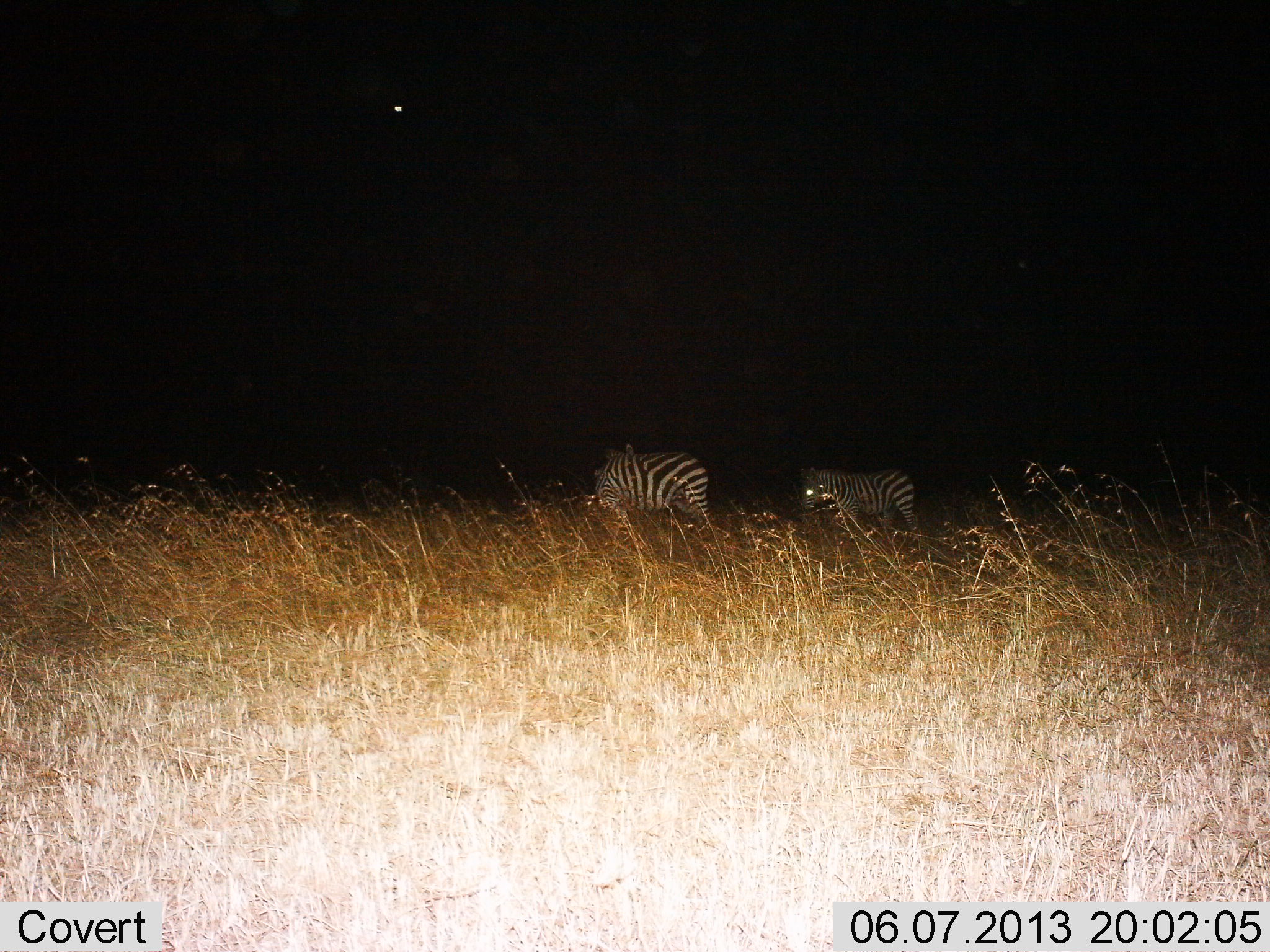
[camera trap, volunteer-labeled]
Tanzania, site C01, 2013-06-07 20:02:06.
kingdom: Animalia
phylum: Chordata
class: Mammalia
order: Perissodactyla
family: Equidae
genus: Equus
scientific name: Equus quagga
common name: plains zebra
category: zebra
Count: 2.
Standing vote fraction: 46%.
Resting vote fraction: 3%.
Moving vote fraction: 44%.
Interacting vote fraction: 0%.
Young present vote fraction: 10%.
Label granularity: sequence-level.